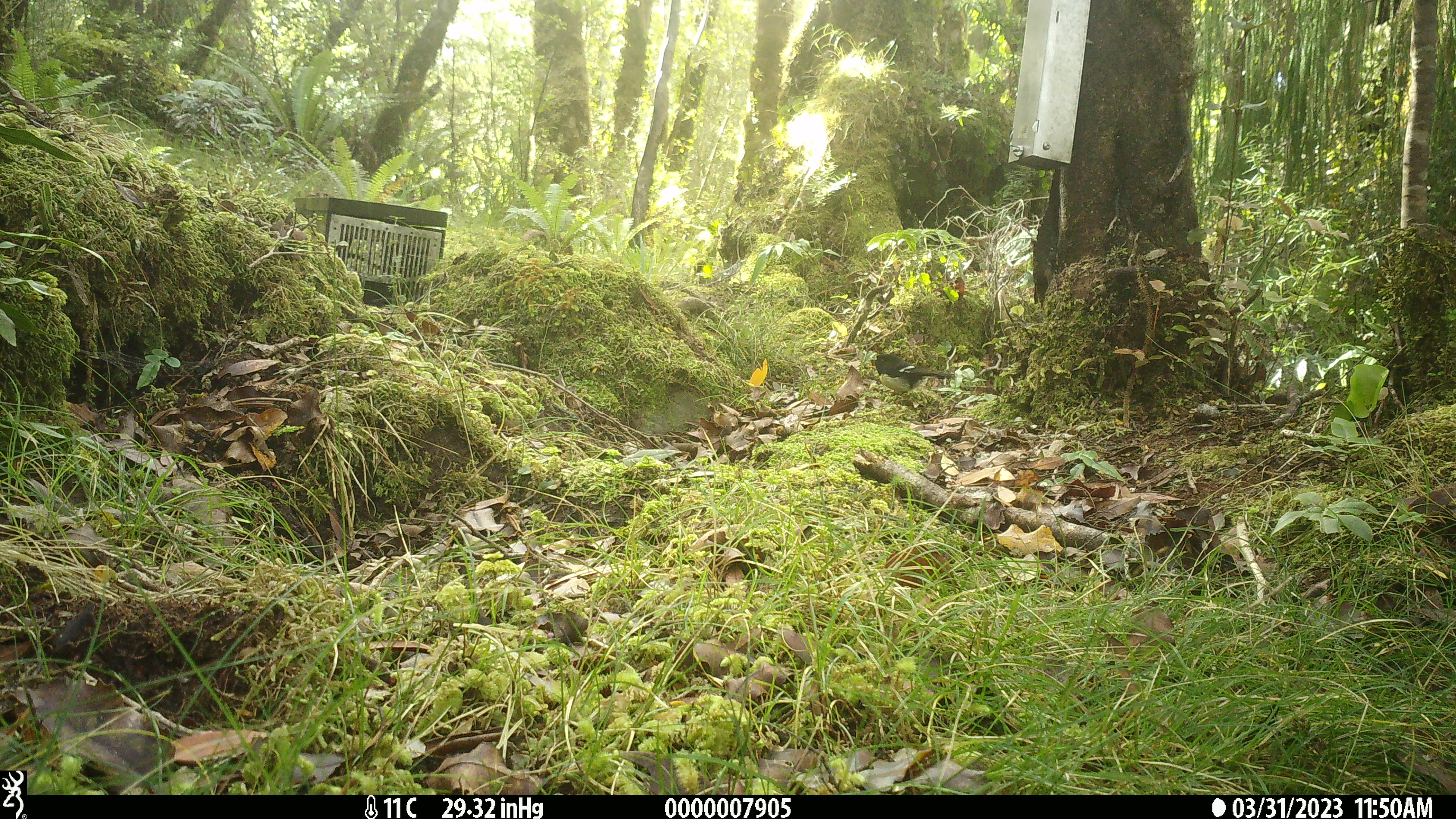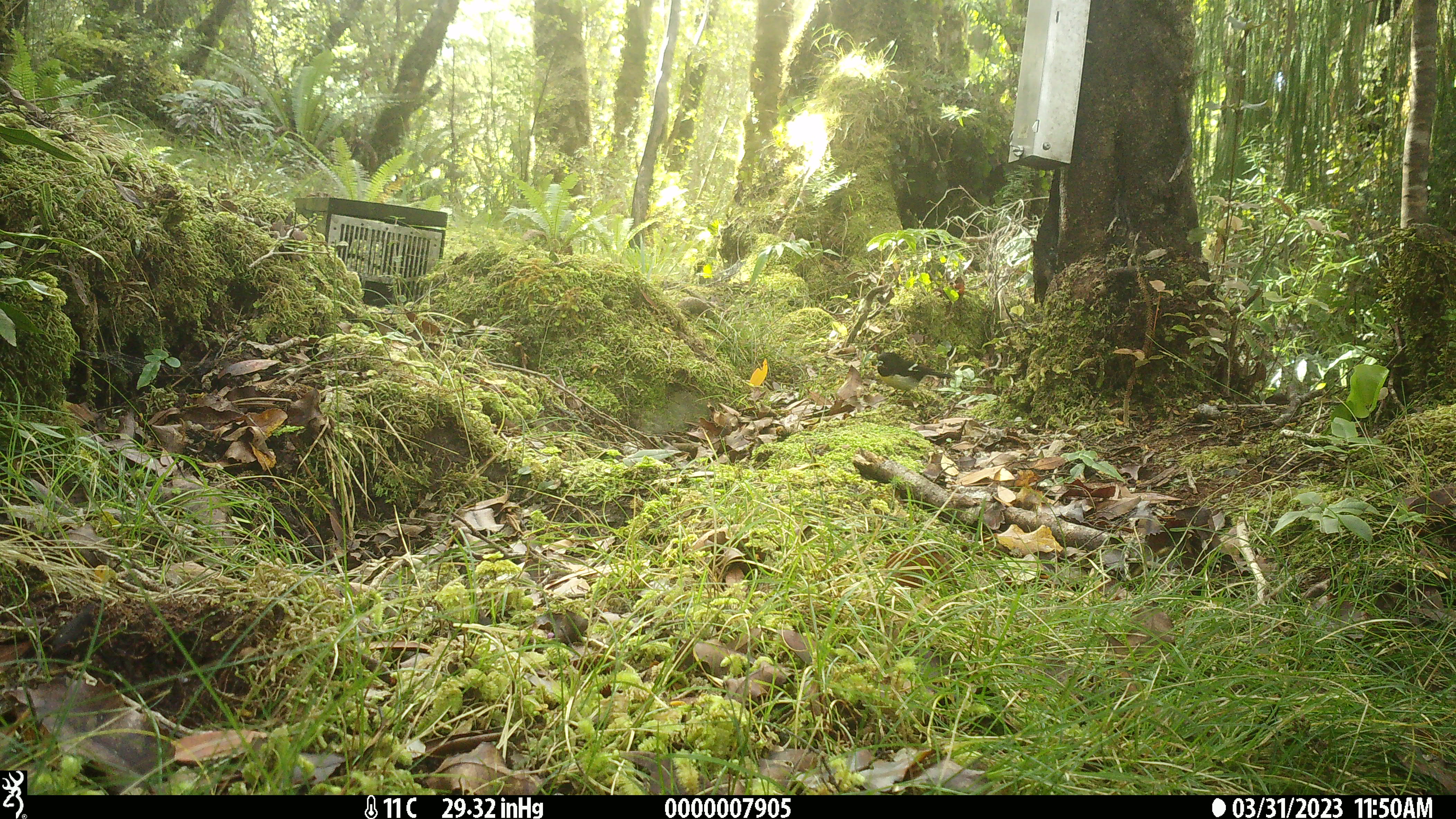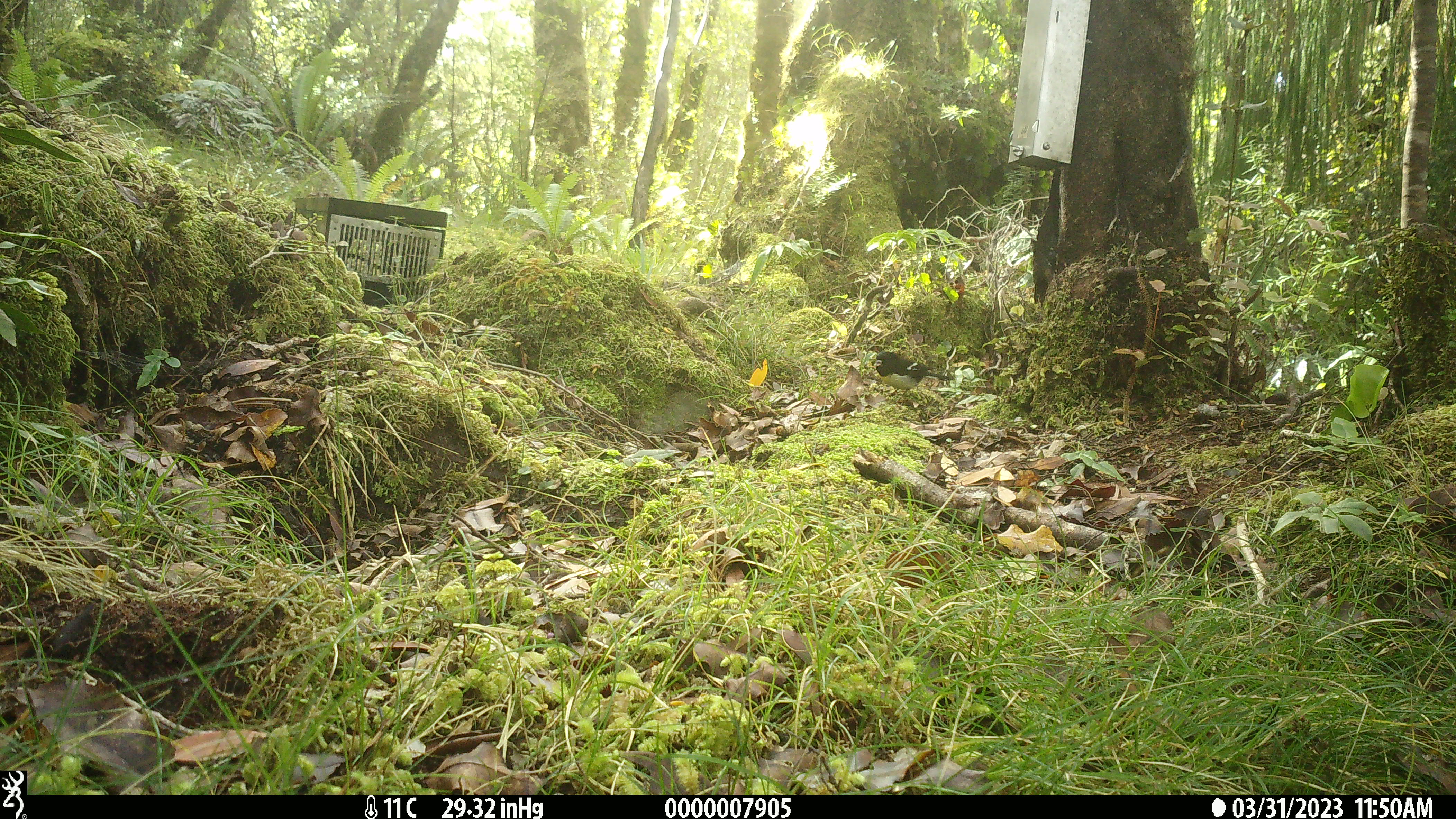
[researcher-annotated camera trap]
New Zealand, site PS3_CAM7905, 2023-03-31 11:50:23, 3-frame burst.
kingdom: Animalia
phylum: Chordata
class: Aves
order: Passeriformes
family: Petroicidae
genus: Petroica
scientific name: Petroica macrocephala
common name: tomtit